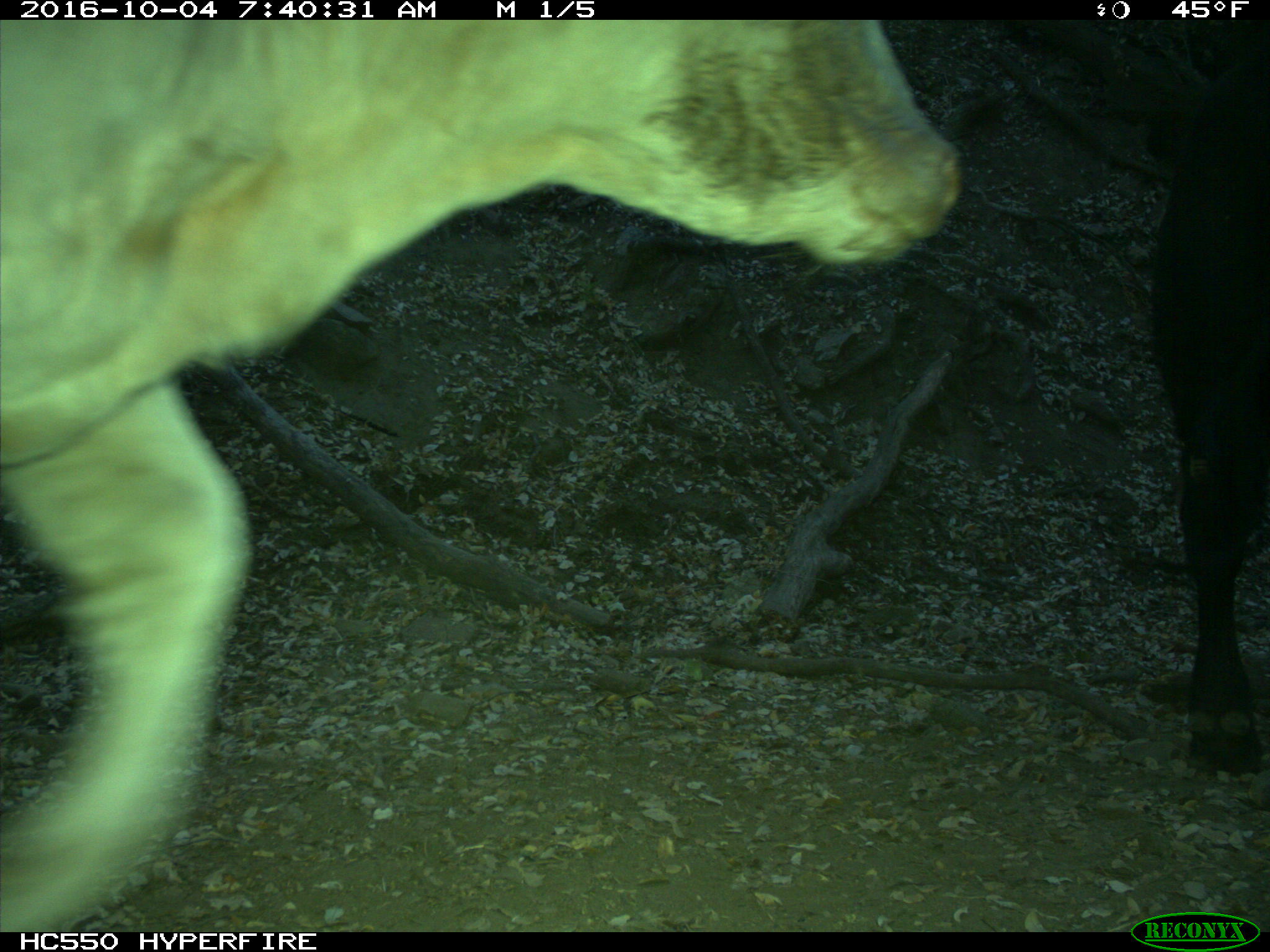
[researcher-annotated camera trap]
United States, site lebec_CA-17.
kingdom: Animalia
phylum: Chordata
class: Mammalia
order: Artiodactyla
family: Bovidae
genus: Bos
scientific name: Bos taurus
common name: domestic cow